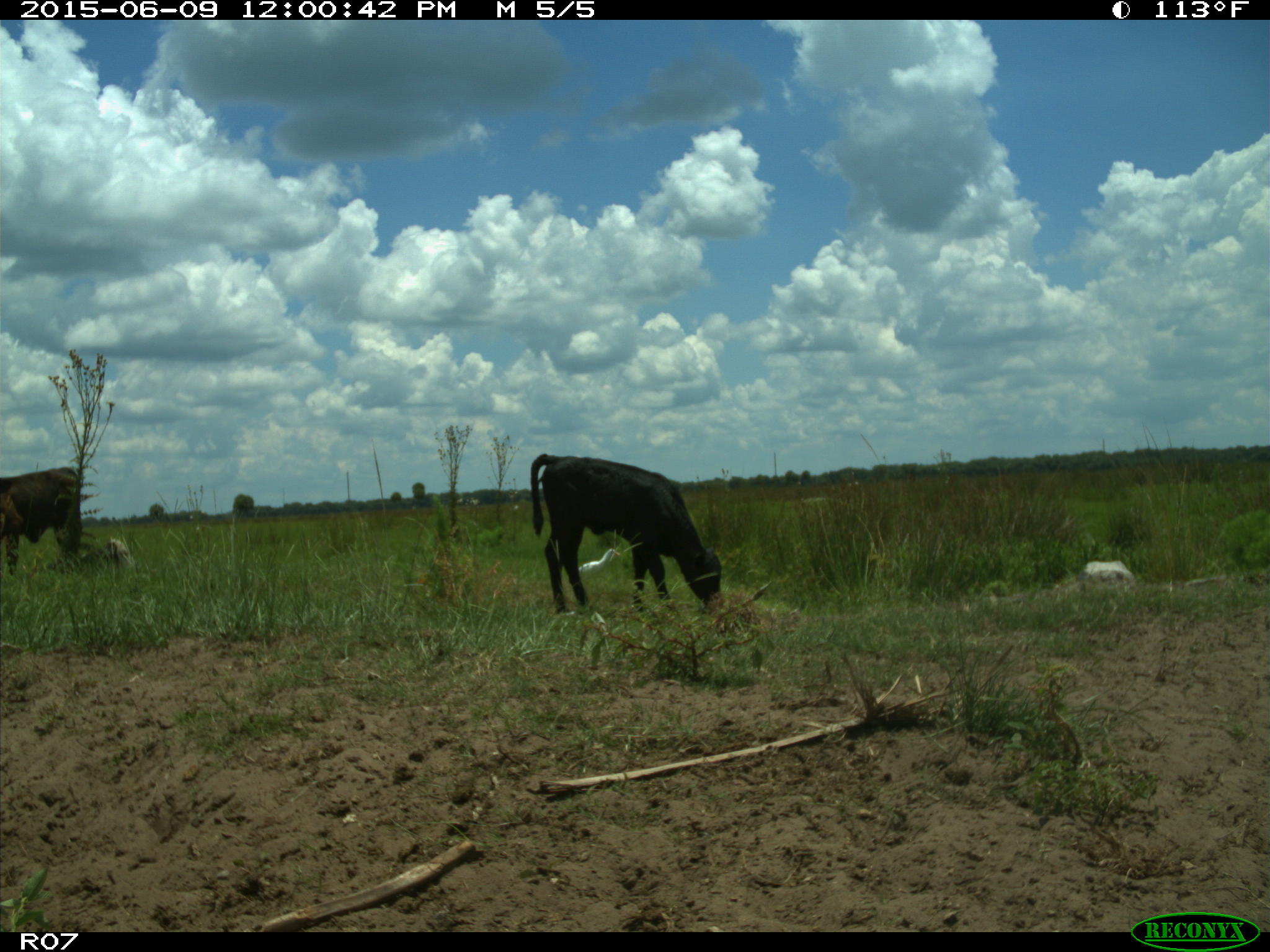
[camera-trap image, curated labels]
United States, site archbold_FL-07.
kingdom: Animalia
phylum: Chordata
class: Mammalia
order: Artiodactyla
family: Bovidae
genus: Bos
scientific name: Bos taurus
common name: domestic cow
Bos taurus (domestic cow).